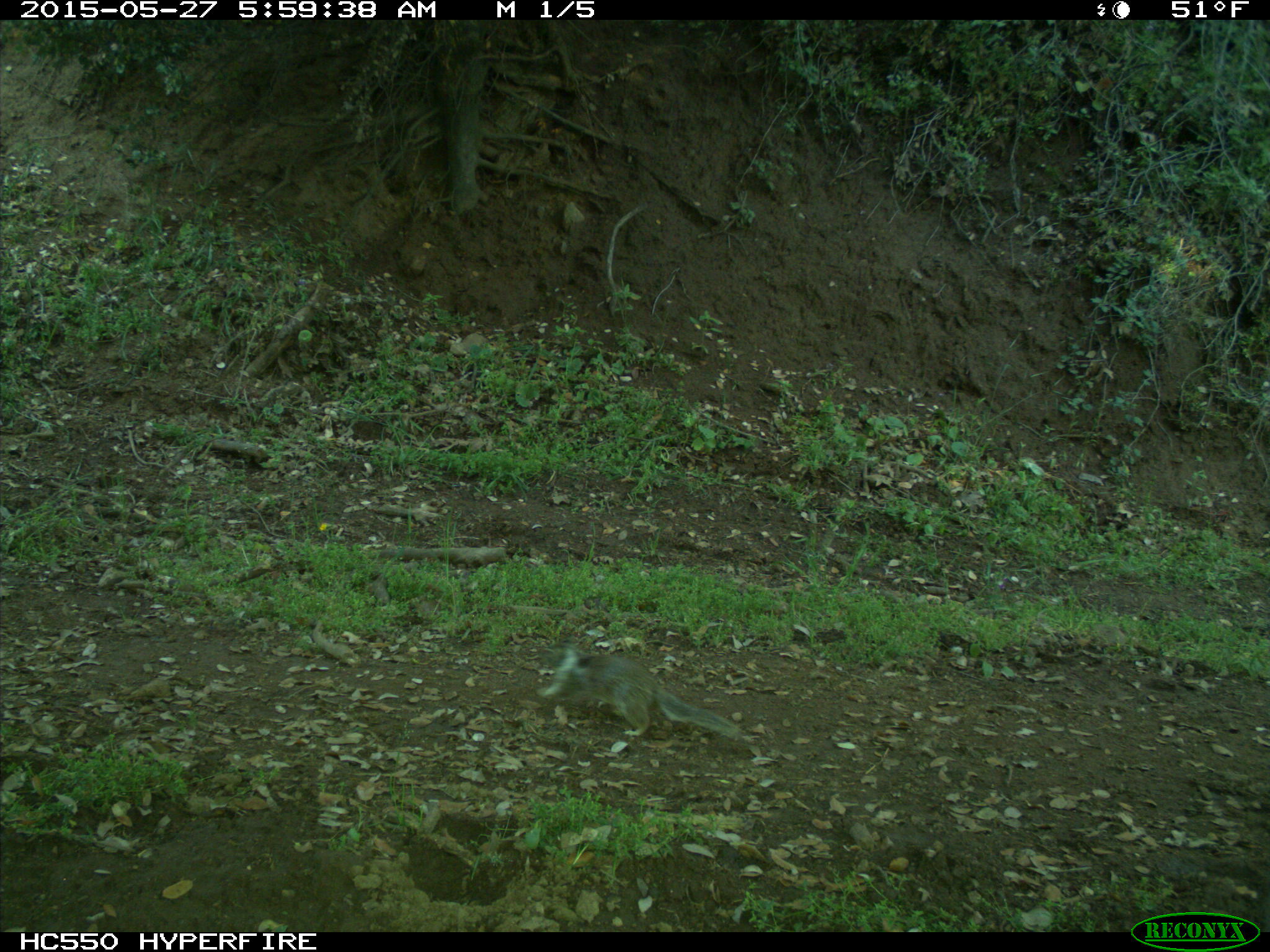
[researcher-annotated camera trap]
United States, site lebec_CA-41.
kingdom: Animalia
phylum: Chordata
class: Mammalia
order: Rodentia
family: Sciuridae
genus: Otospermophilus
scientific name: Otospermophilus beecheyi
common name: california ground squirrel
Otospermophilus beecheyi (california ground squirrel).